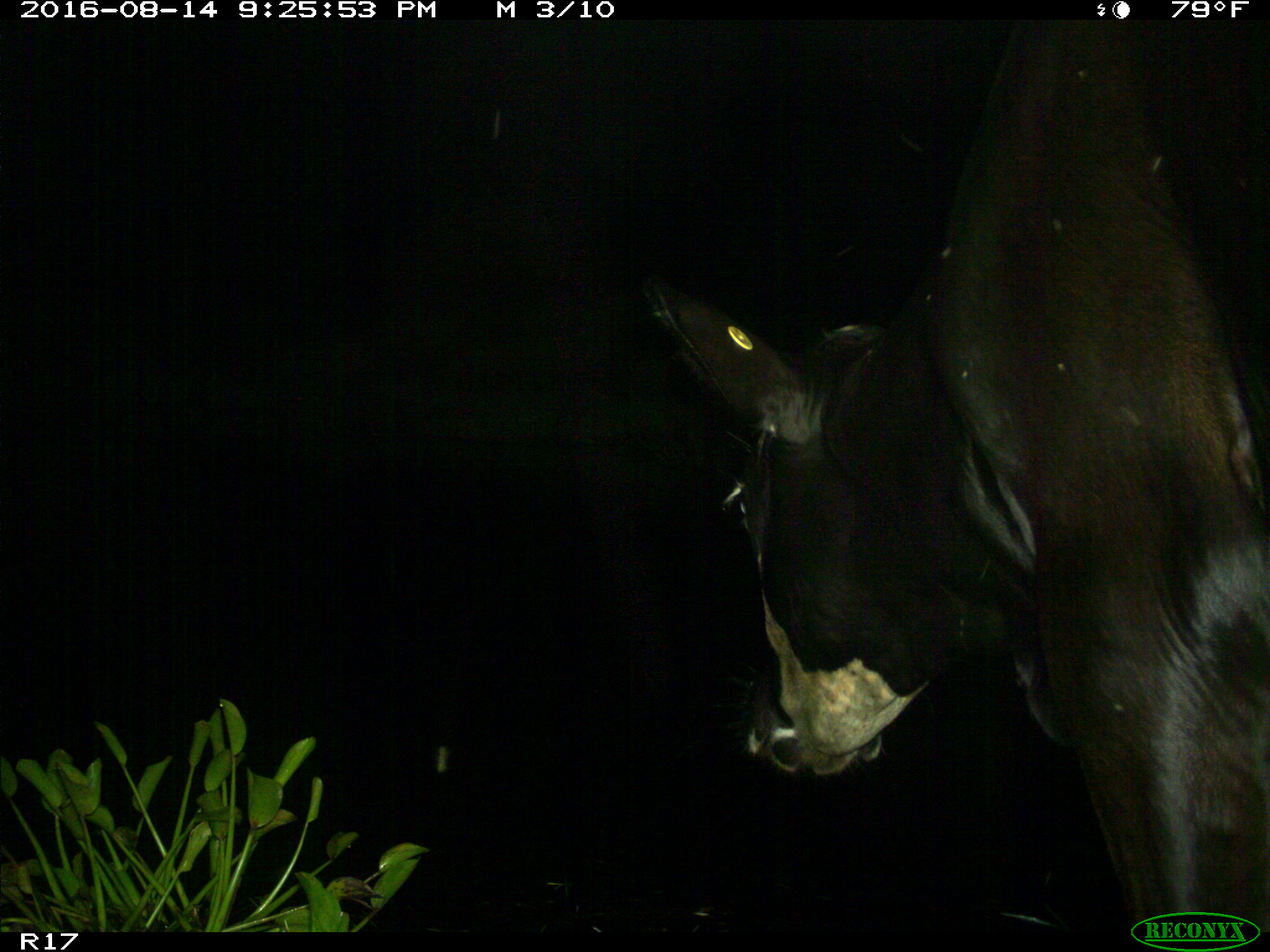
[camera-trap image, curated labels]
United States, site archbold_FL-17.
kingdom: Animalia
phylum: Chordata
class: Mammalia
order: Artiodactyla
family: Bovidae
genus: Bos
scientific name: Bos taurus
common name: domestic cow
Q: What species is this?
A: Bos taurus (domestic cow).